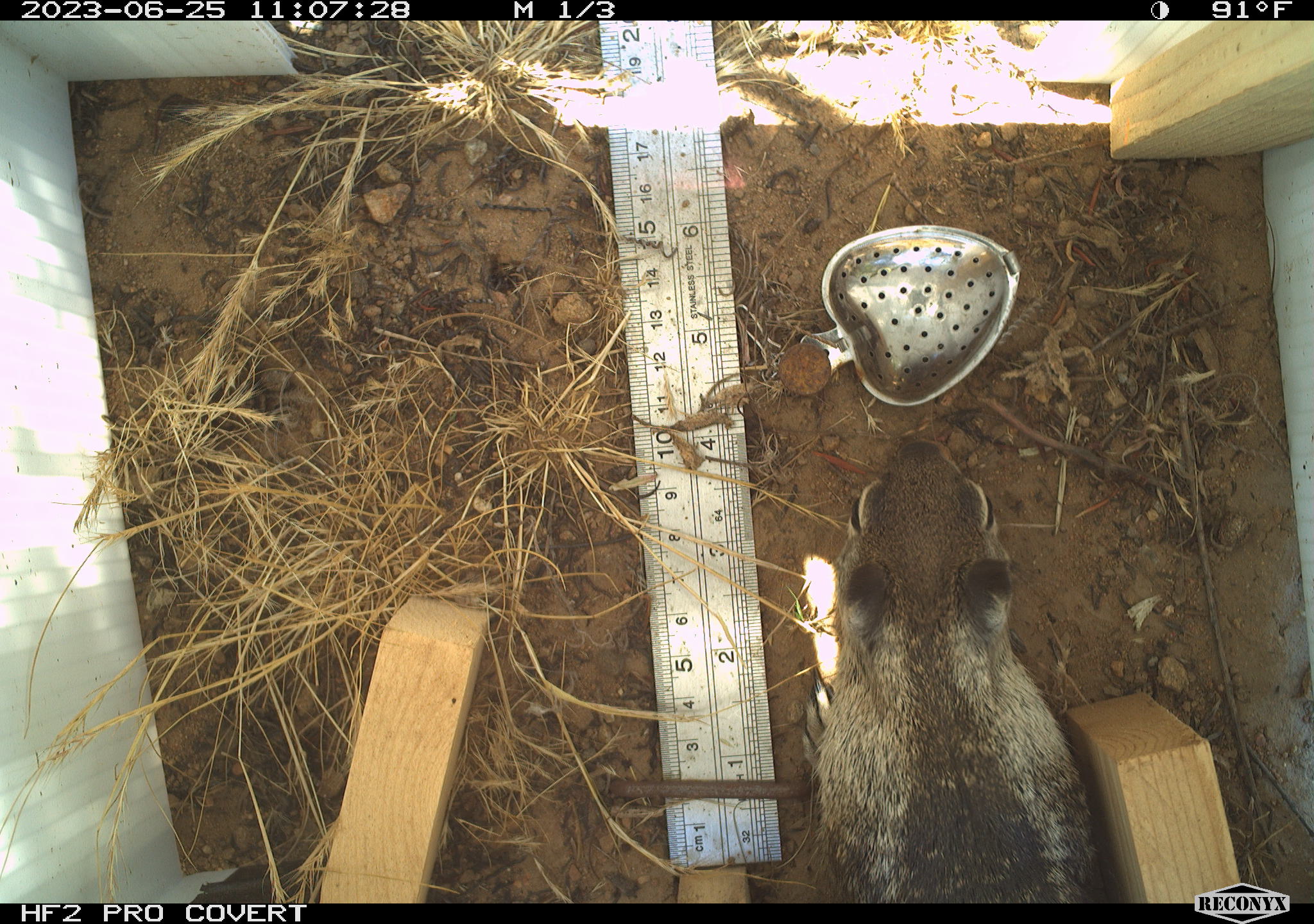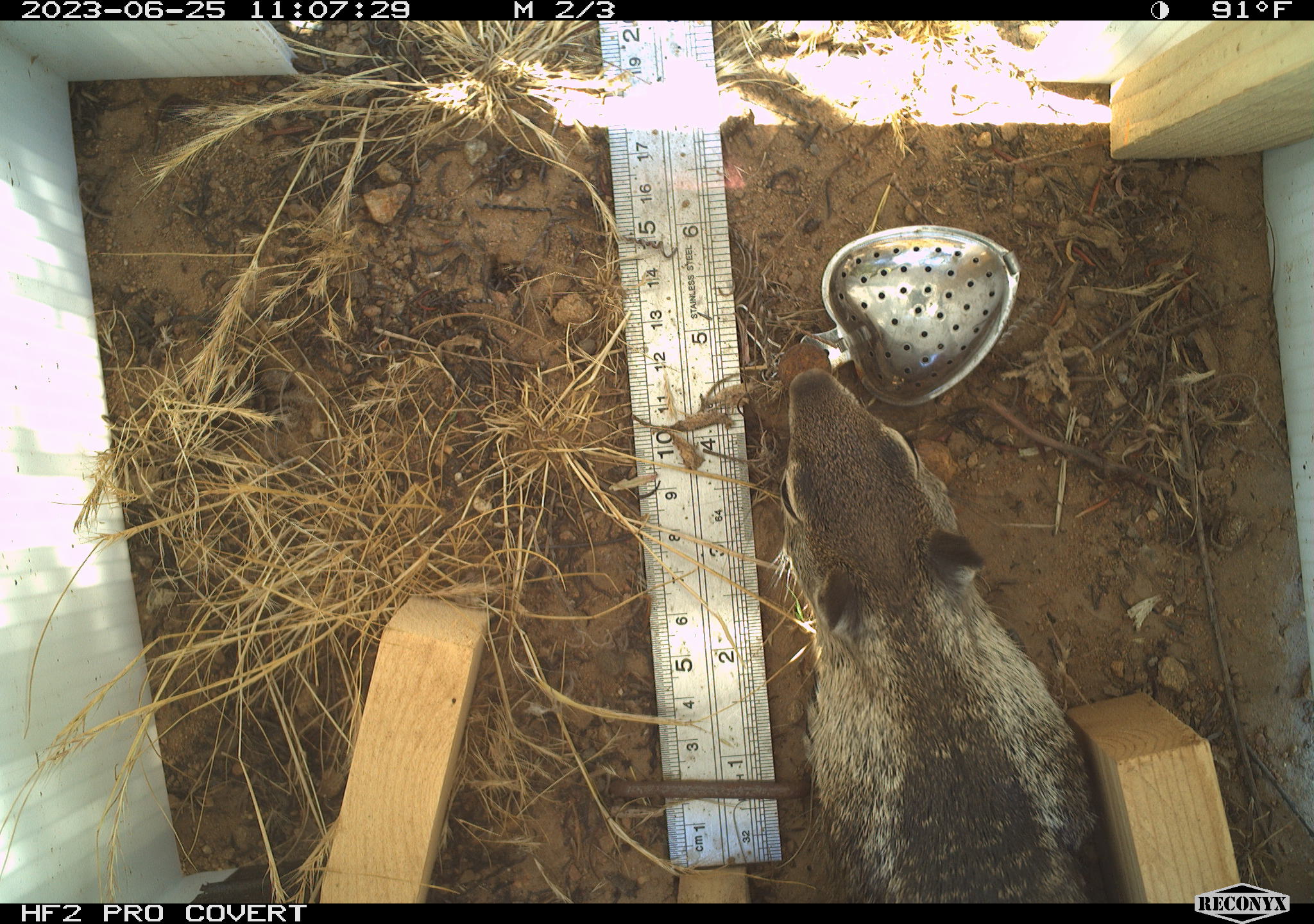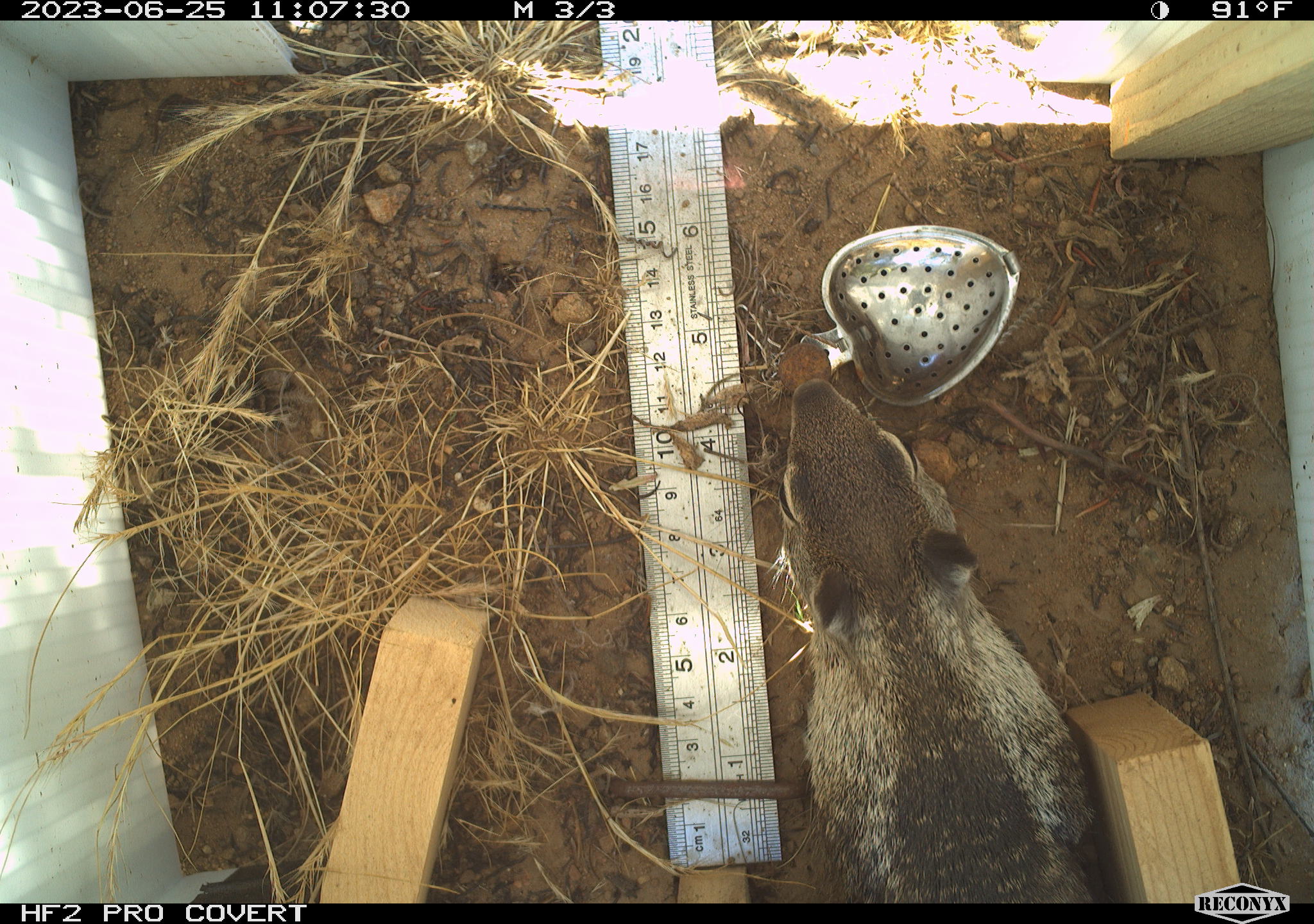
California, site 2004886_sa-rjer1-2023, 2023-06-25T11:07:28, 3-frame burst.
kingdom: Animalia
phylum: Chordata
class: Mammalia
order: Rodentia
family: Sciuridae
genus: Otospermophilus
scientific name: Otospermophilus beecheyi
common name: california ground squirrel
California ground squirrel (Otospermophilus beecheyi).